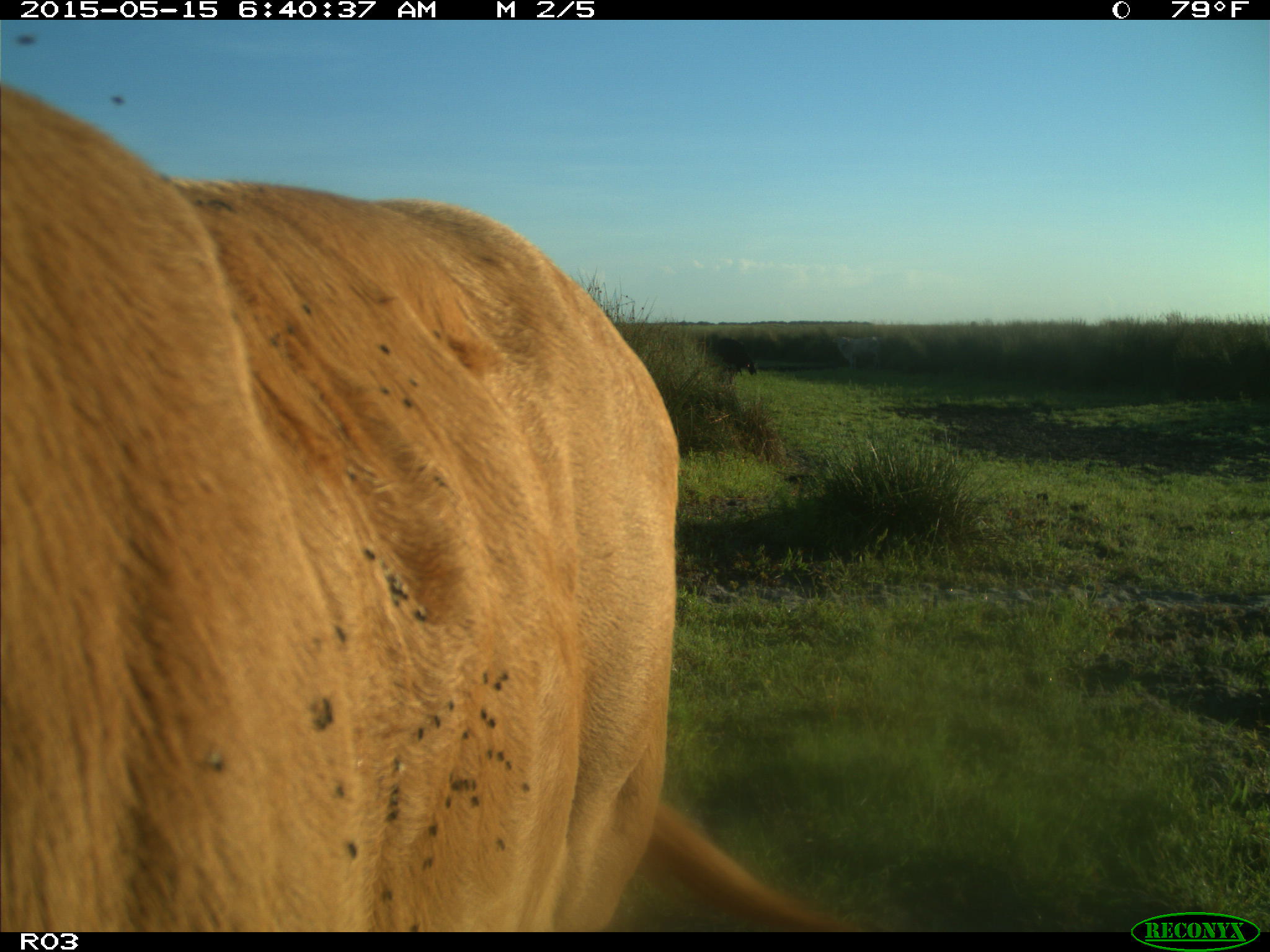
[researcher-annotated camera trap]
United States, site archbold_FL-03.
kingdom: Animalia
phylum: Chordata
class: Mammalia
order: Artiodactyla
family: Bovidae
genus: Bos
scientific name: Bos taurus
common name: domestic cow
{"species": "Bos taurus (domestic cow)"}